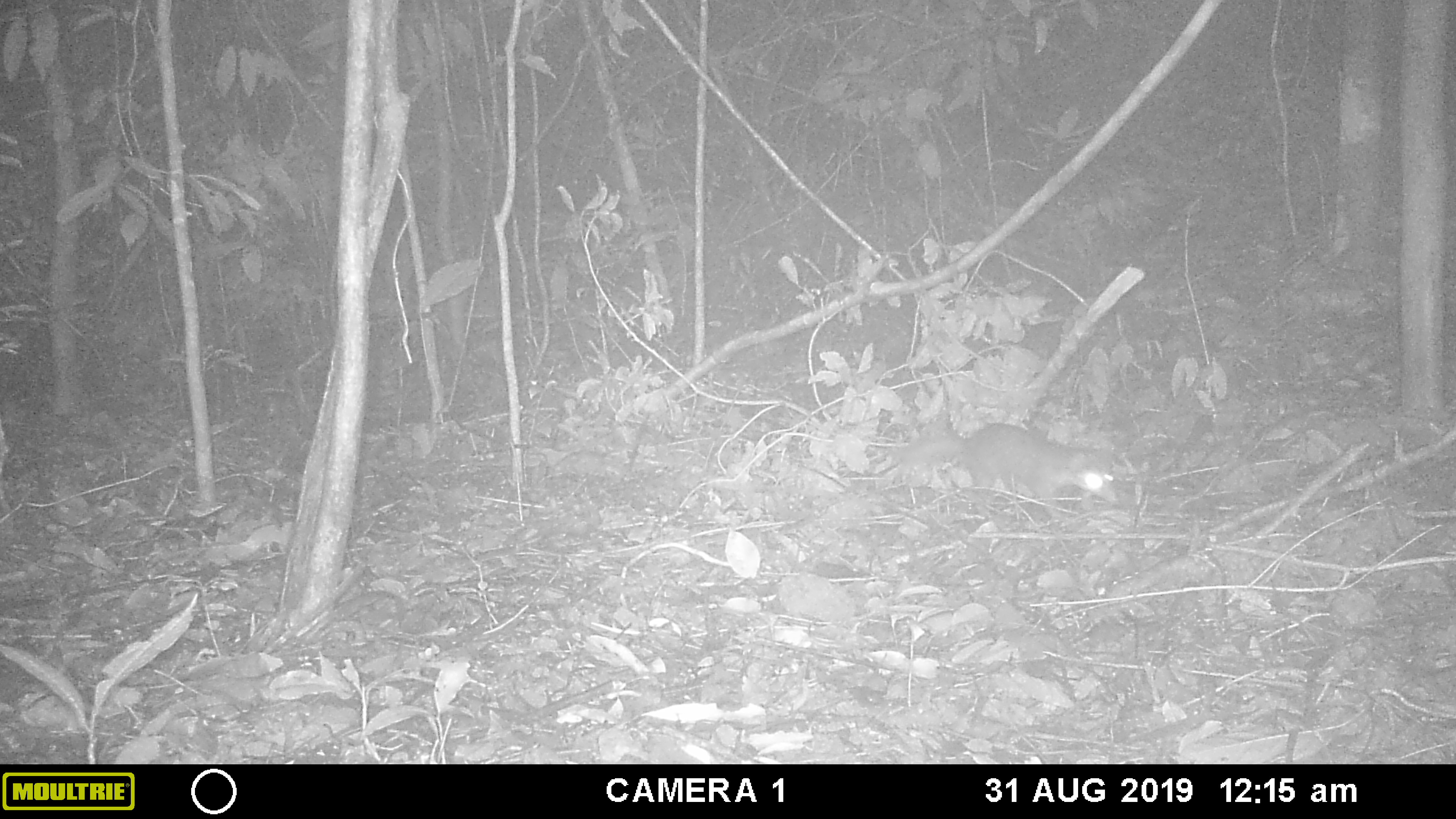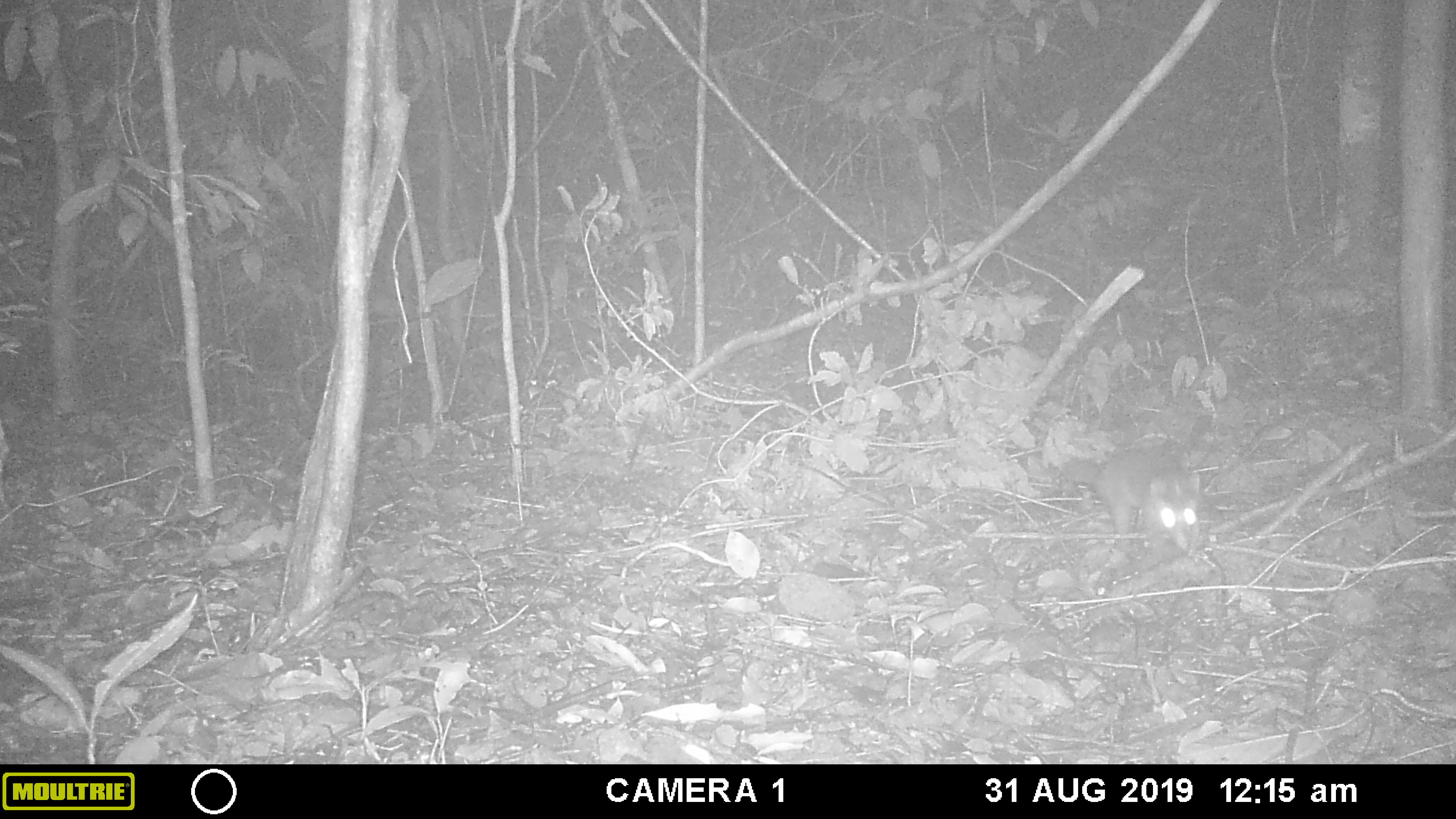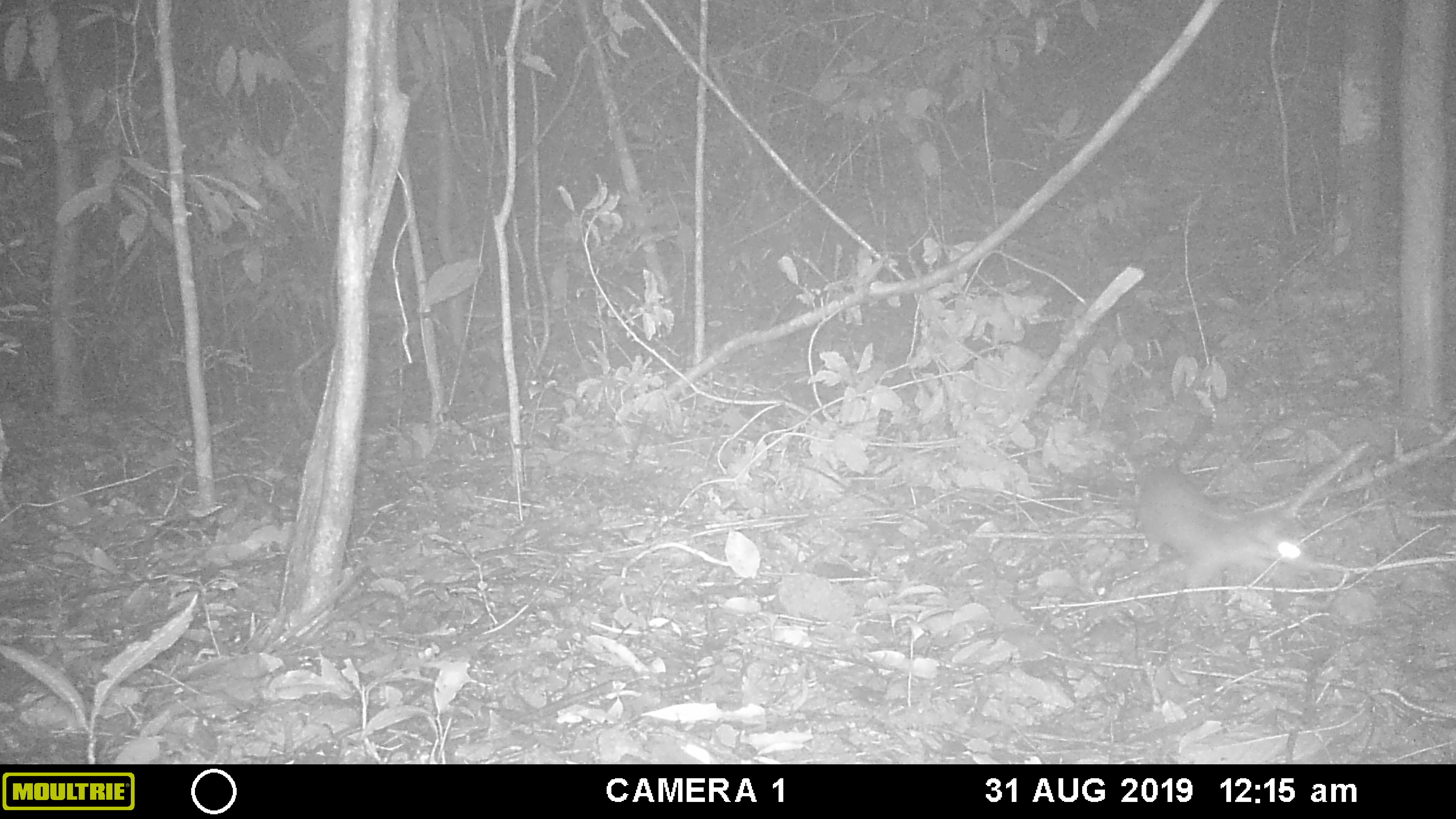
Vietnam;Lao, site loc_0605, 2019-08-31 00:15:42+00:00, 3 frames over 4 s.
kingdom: Animalia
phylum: Chordata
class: Mammalia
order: Carnivora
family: Mustelidae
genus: Melogale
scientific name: Melogale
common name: ferret badger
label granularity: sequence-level